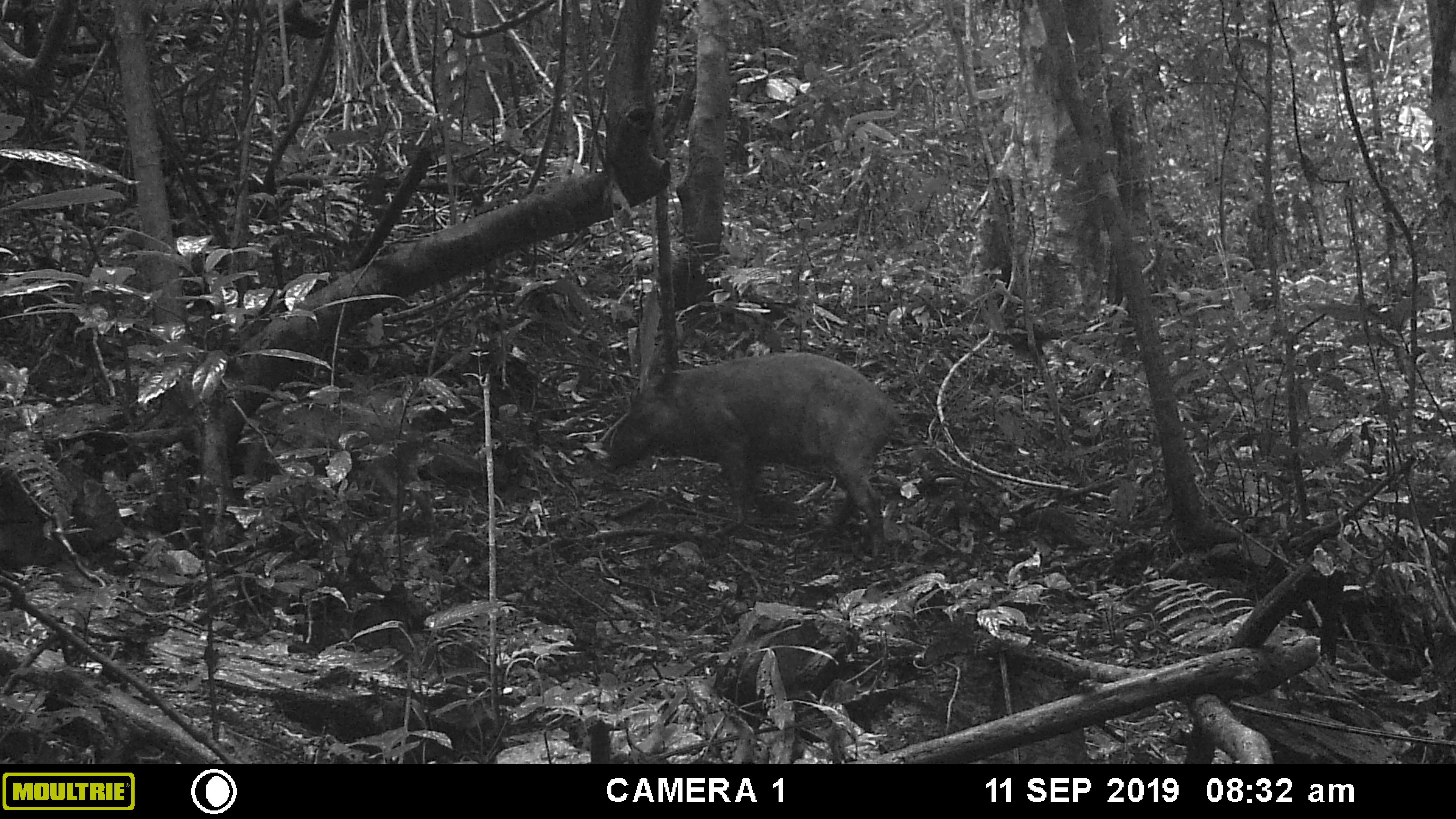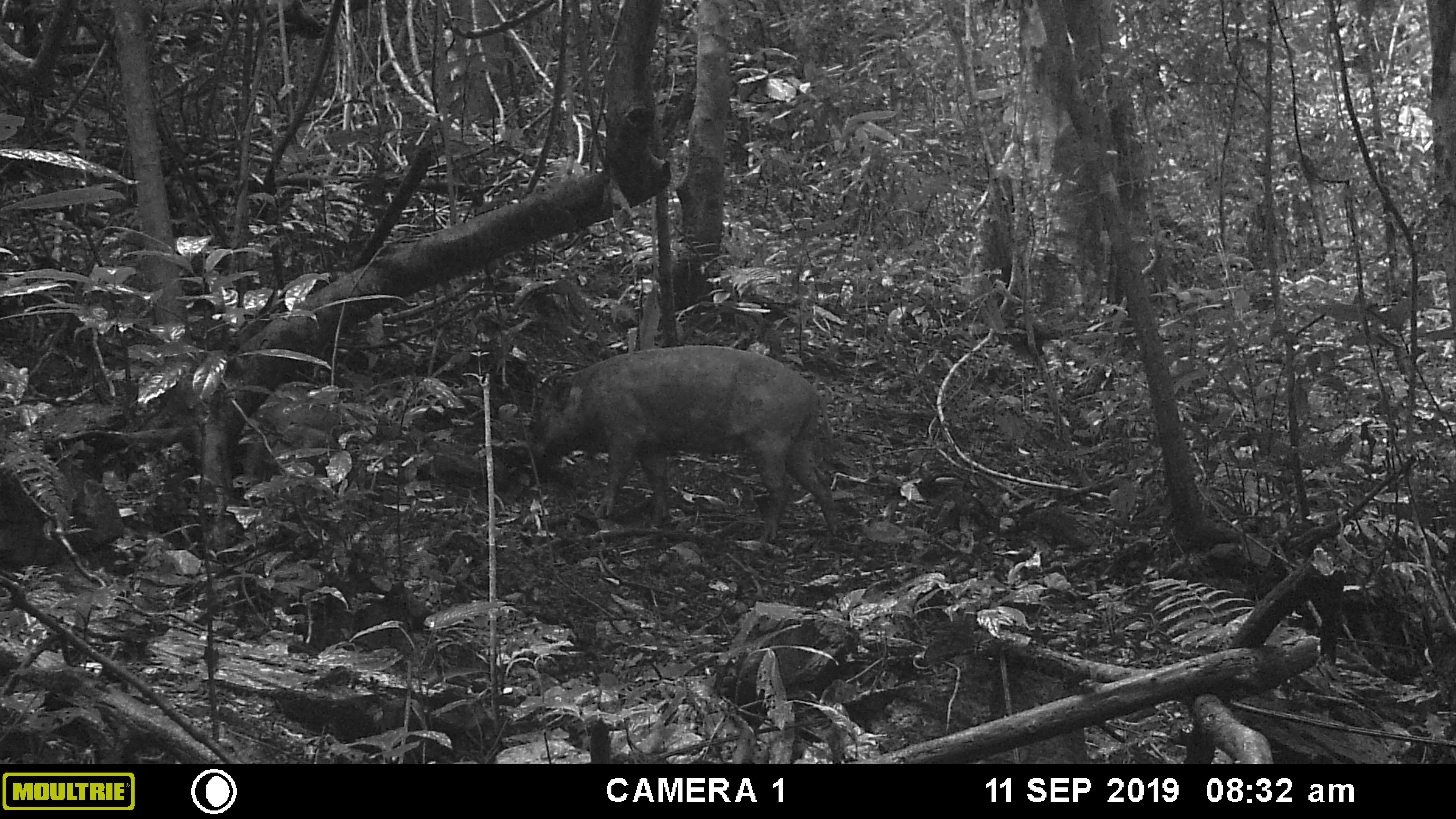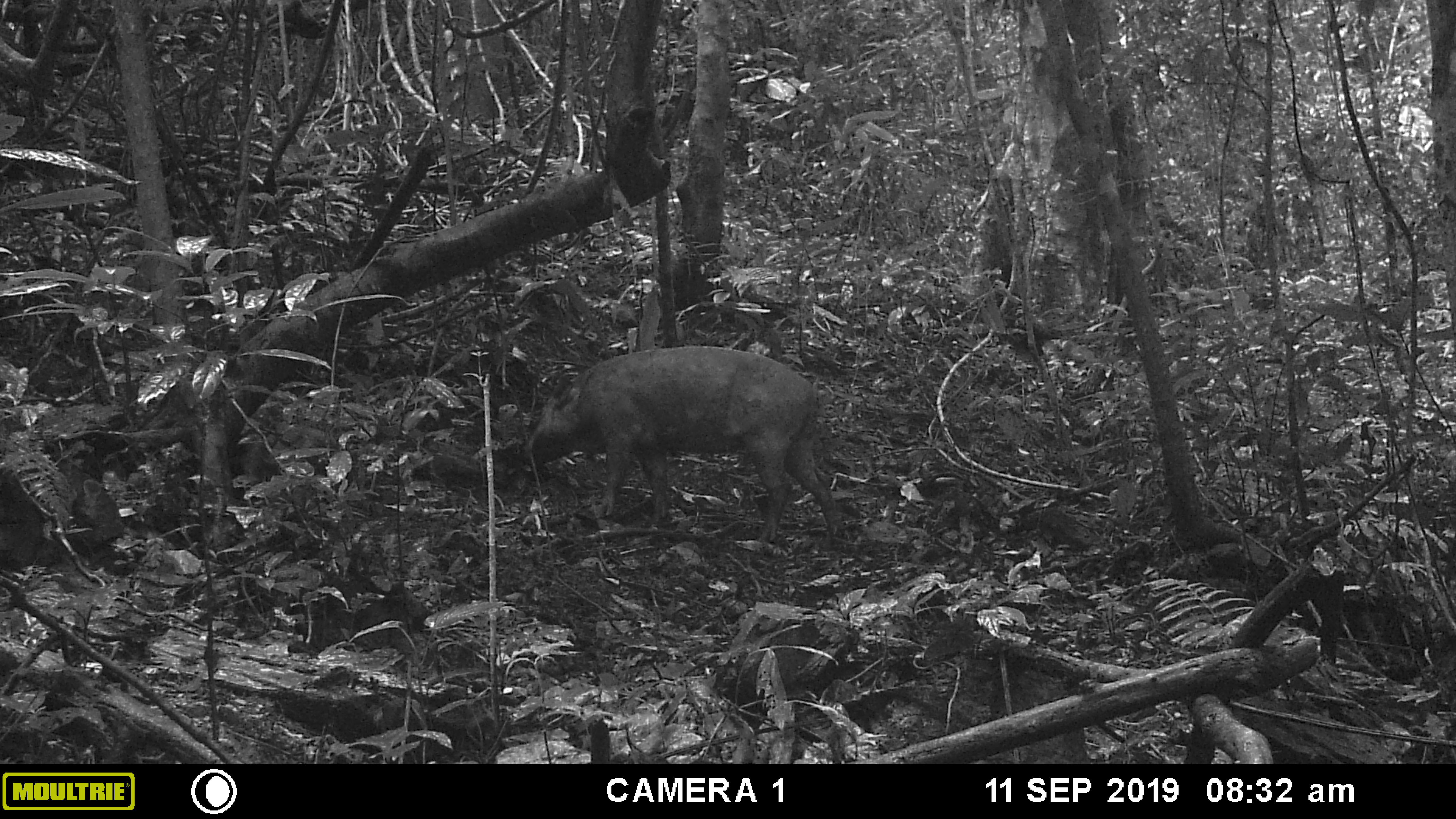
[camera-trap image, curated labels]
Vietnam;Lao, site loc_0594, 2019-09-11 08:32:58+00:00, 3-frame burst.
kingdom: Animalia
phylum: Chordata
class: Mammalia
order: Artiodactyla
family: Suidae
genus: Sus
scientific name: Sus scrofa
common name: eurasian wild pig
Eurasian wild pig (Sus scrofa). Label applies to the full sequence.